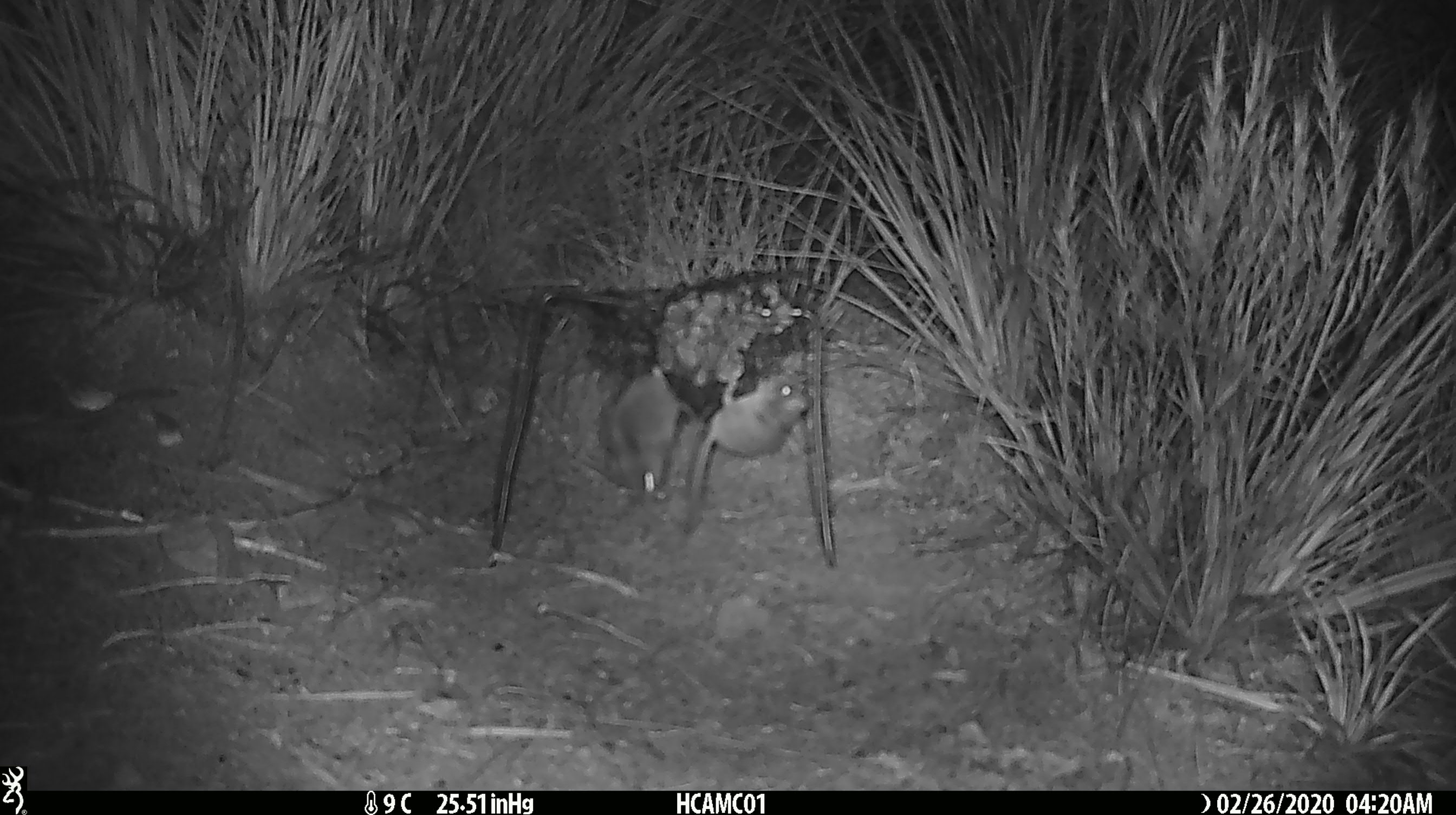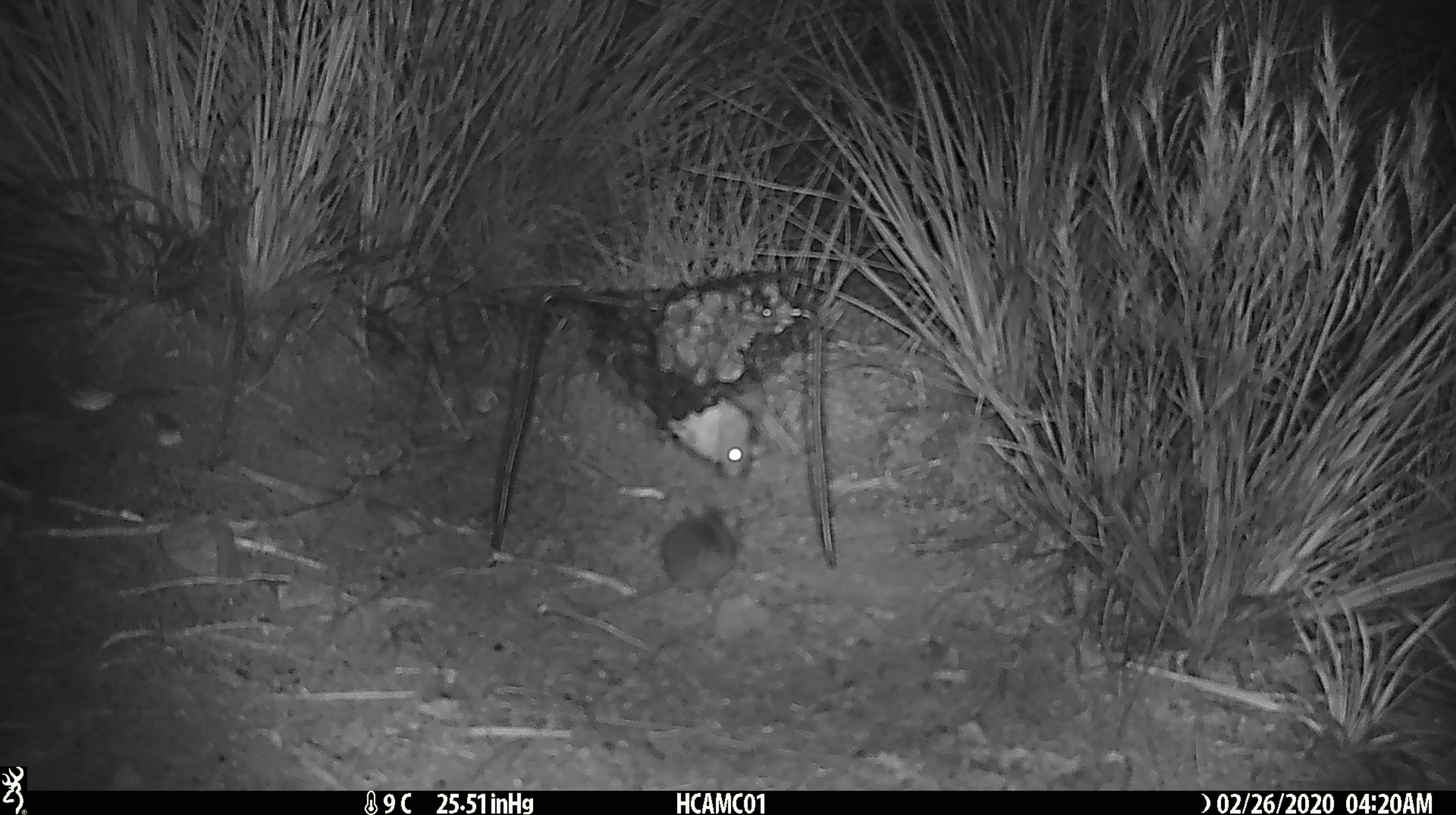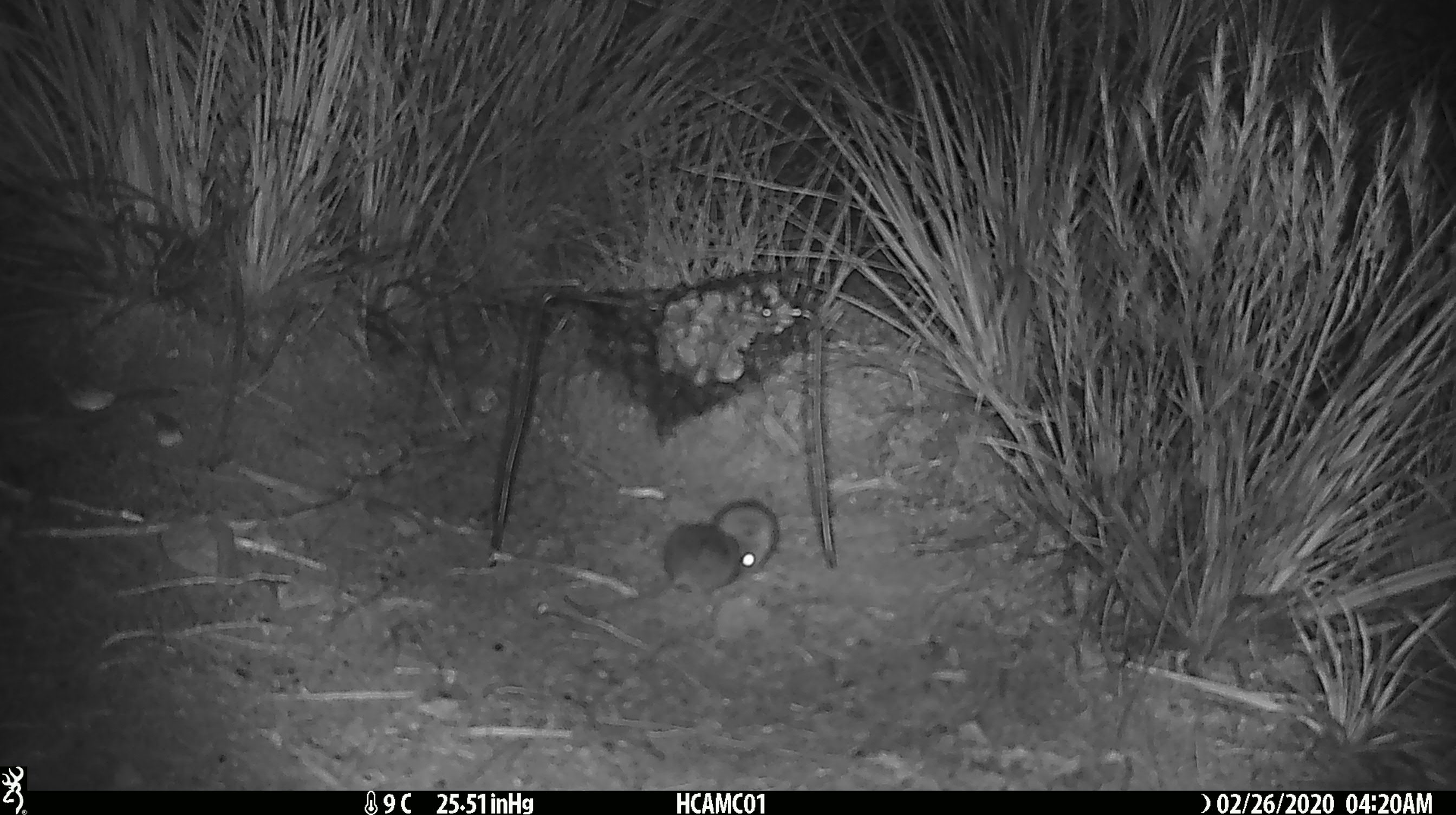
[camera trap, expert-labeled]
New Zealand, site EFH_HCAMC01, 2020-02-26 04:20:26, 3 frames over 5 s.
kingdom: Animalia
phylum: Chordata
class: Mammalia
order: Rodentia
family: Muridae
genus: Mus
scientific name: Mus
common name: mouse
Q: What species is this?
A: Mouse (Mus).